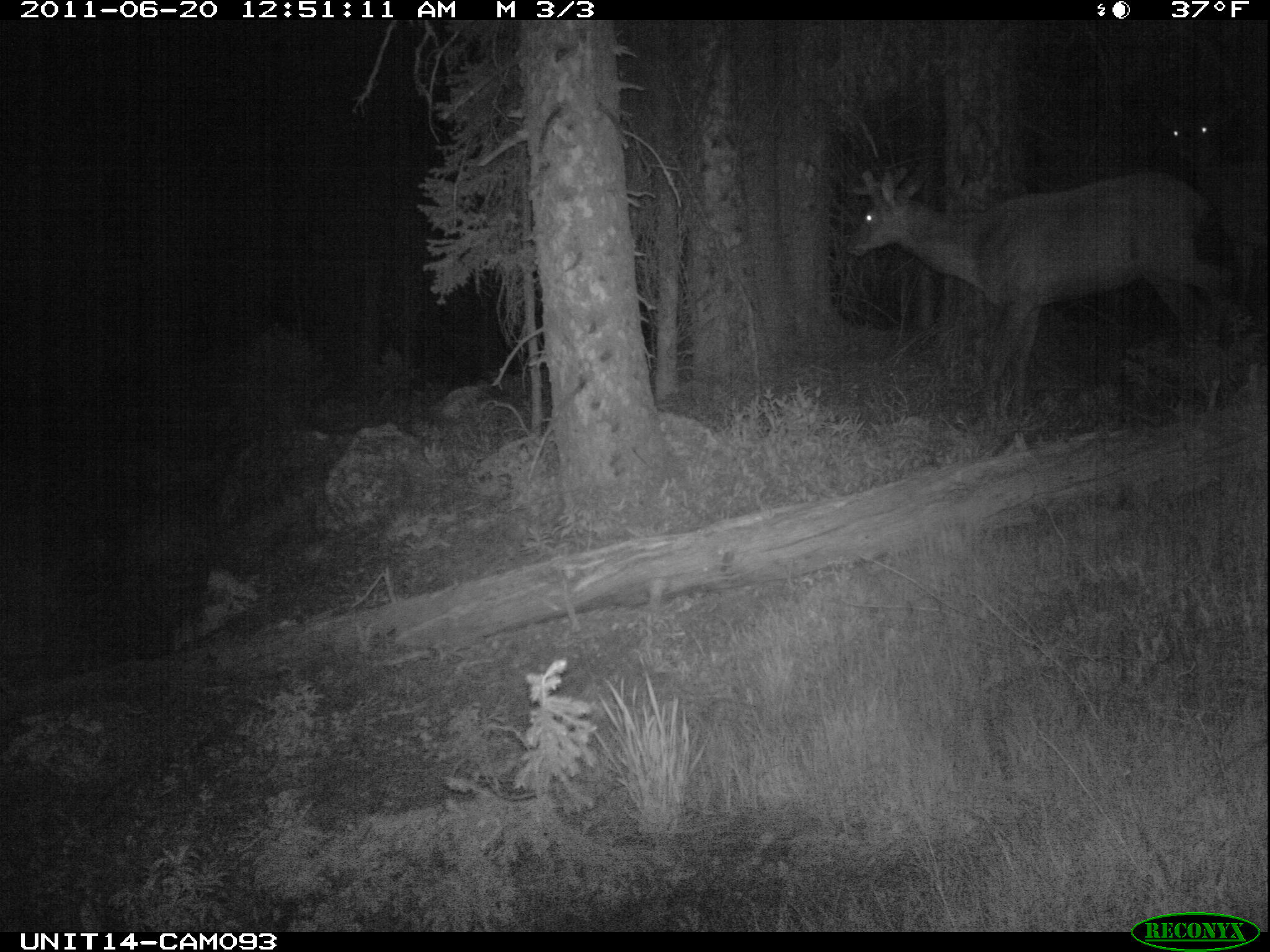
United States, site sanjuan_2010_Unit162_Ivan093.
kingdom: Animalia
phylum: Chordata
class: Mammalia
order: Artiodactyla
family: Cervidae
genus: Cervus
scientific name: Cervus elaphus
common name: red deer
Cervus elaphus (red deer).